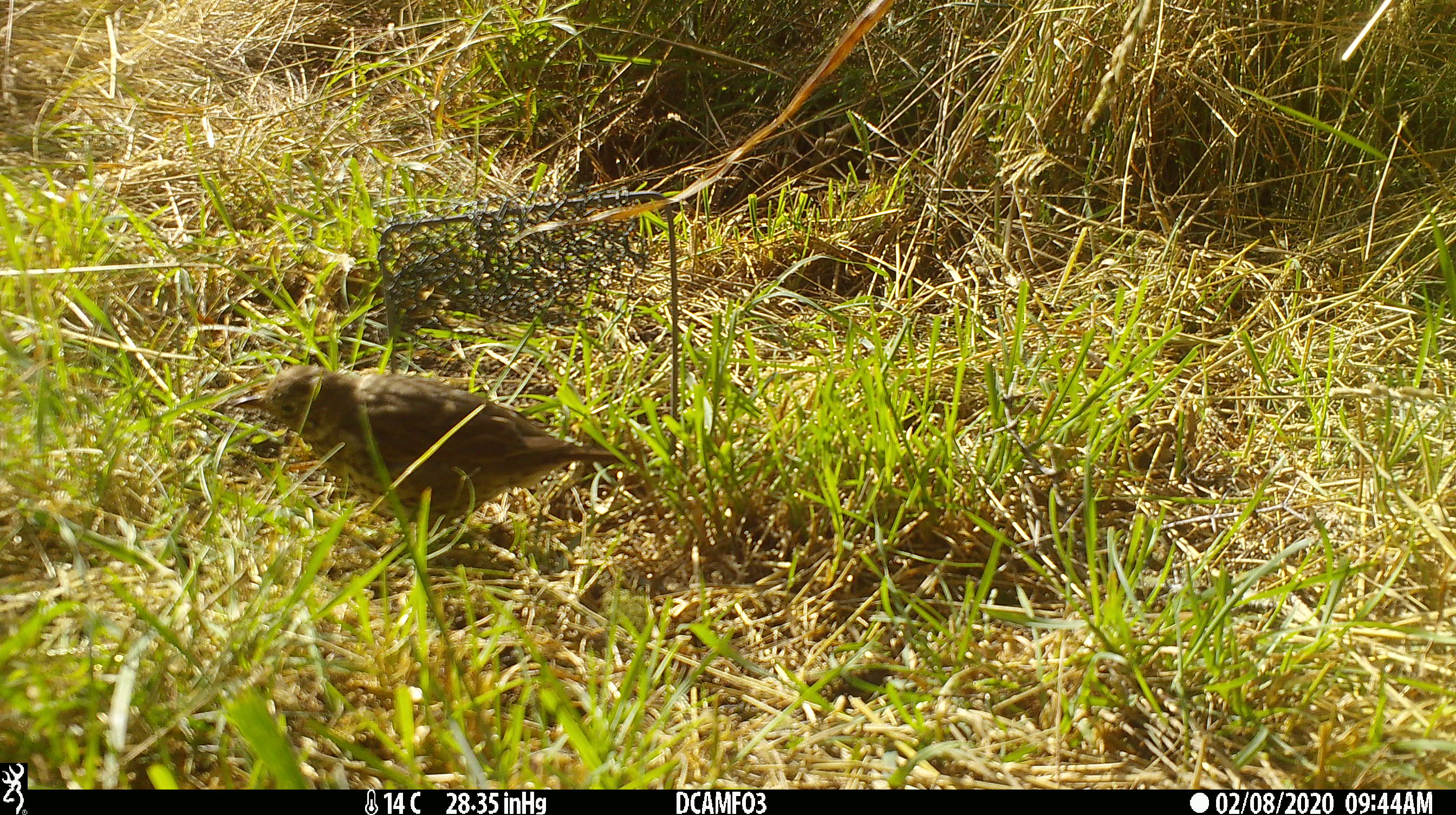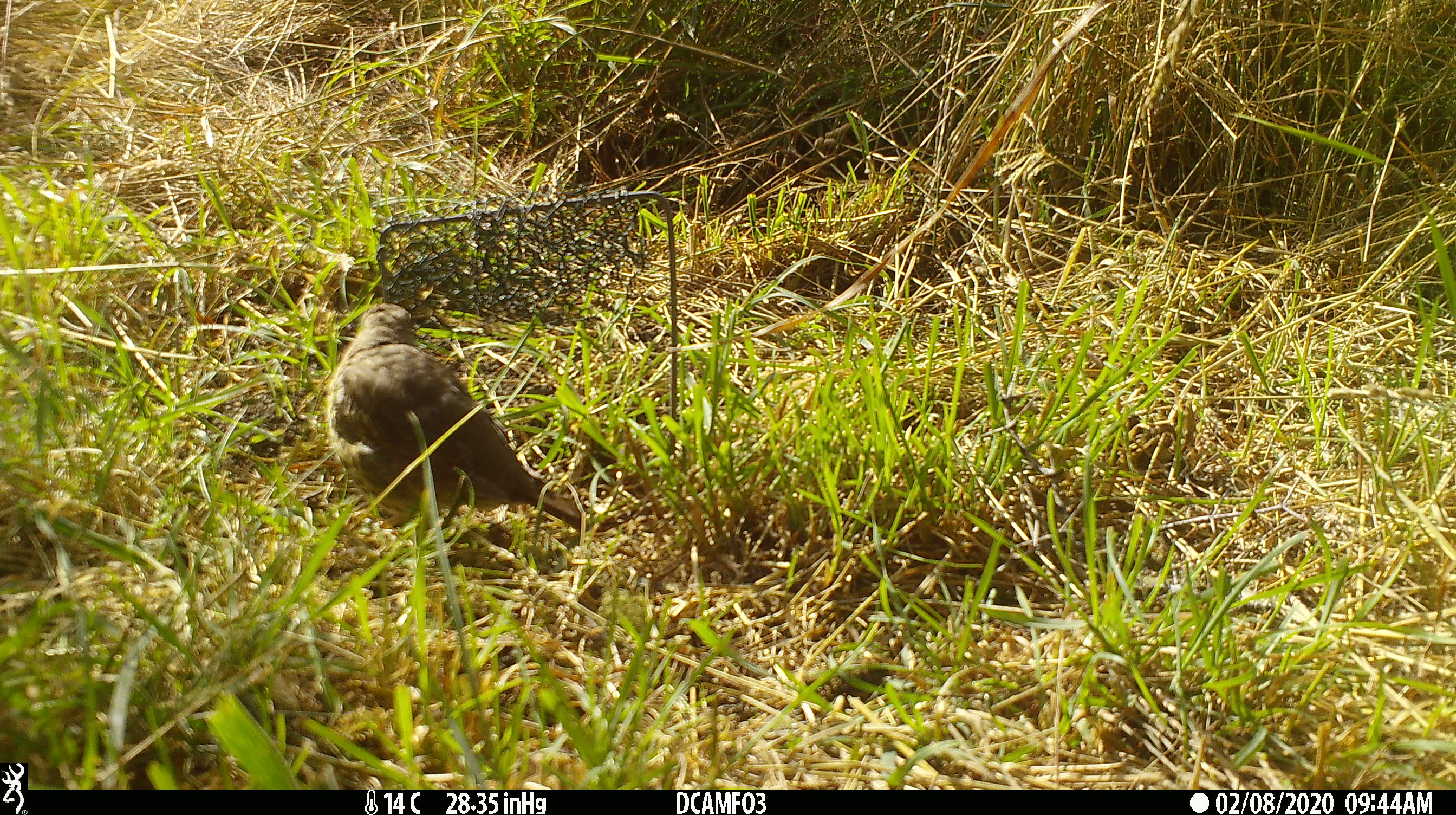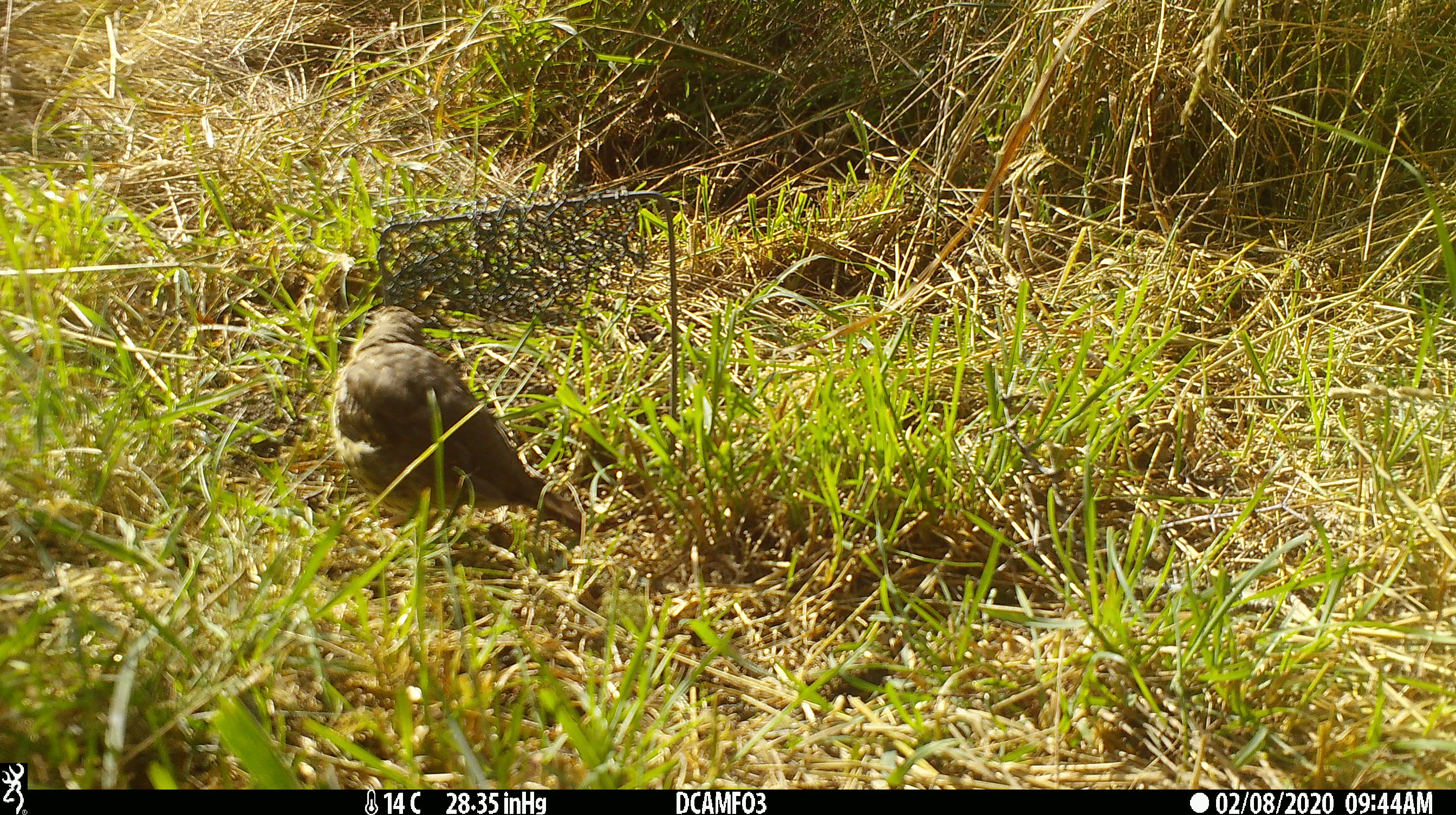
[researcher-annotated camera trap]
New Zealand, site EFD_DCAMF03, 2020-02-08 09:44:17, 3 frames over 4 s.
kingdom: Animalia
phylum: Chordata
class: Aves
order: Passeriformes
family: Turdidae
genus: Turdus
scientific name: Turdus philomelos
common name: song thrush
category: thrush